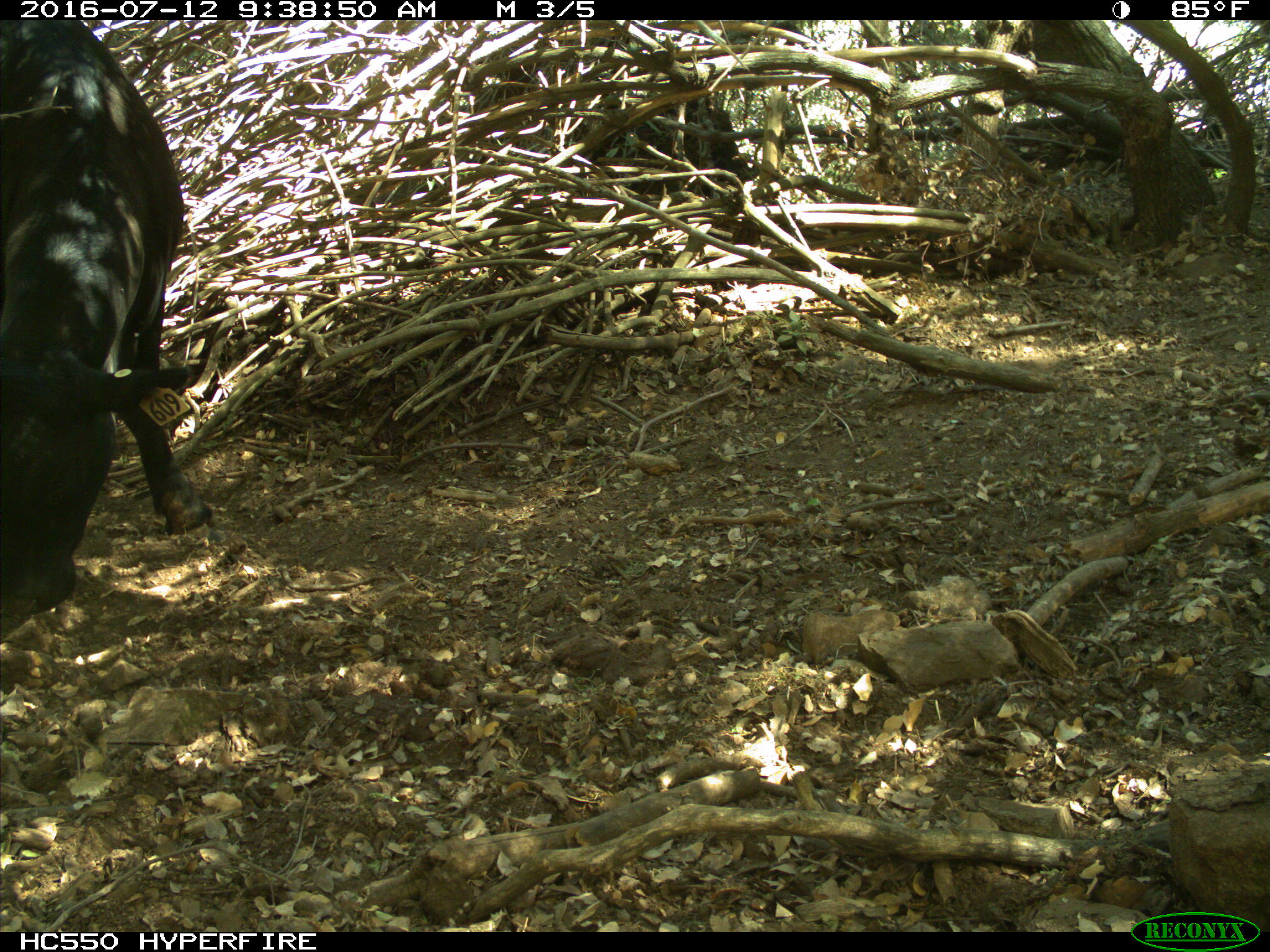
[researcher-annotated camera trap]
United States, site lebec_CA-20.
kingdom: Animalia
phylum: Chordata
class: Mammalia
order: Artiodactyla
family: Bovidae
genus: Bos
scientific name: Bos taurus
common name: domestic cow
Bos taurus (domestic cow).